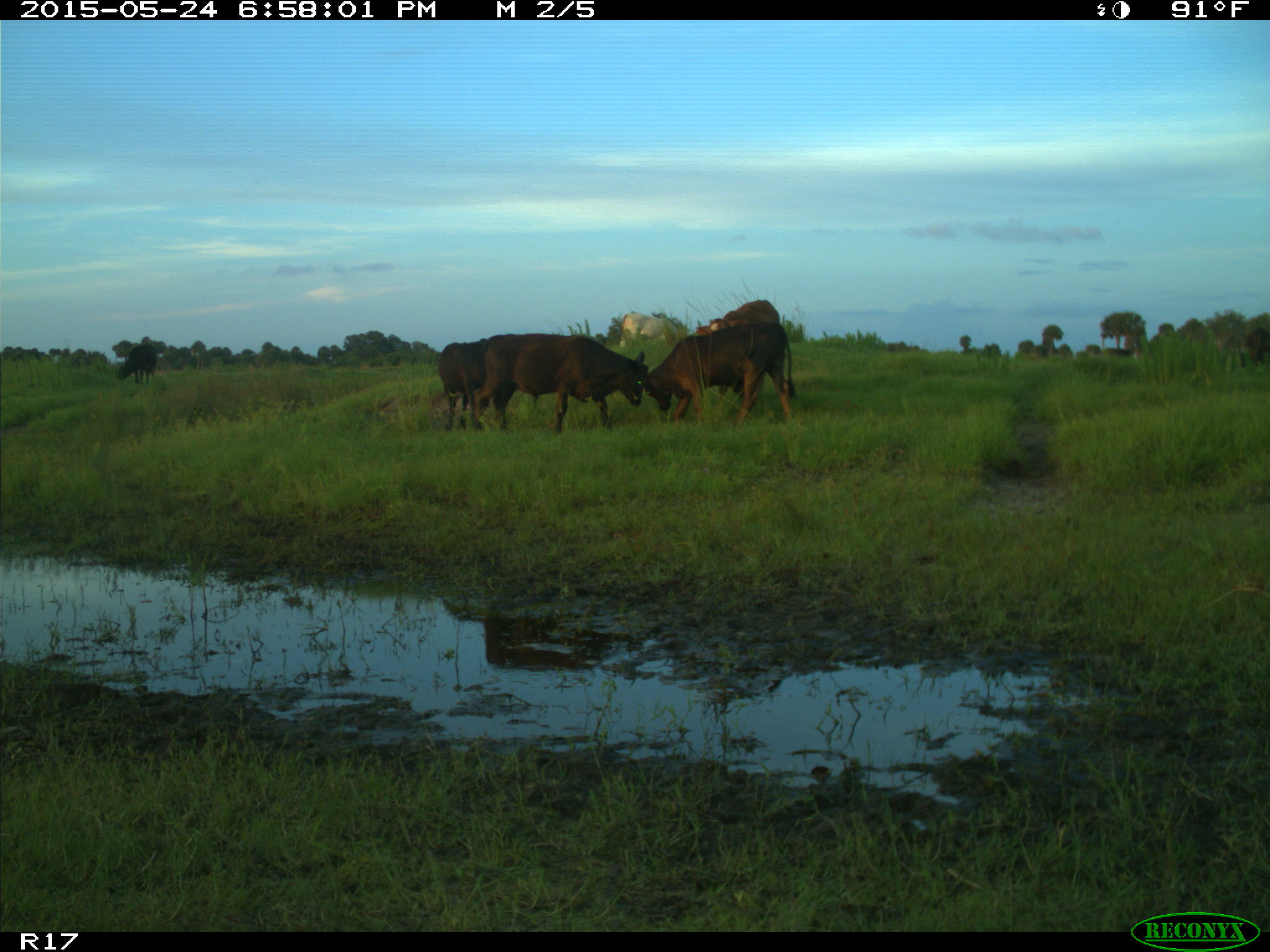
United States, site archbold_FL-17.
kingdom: Animalia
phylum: Chordata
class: Mammalia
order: Artiodactyla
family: Bovidae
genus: Bos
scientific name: Bos taurus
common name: domestic cow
Bos taurus (domestic cow).